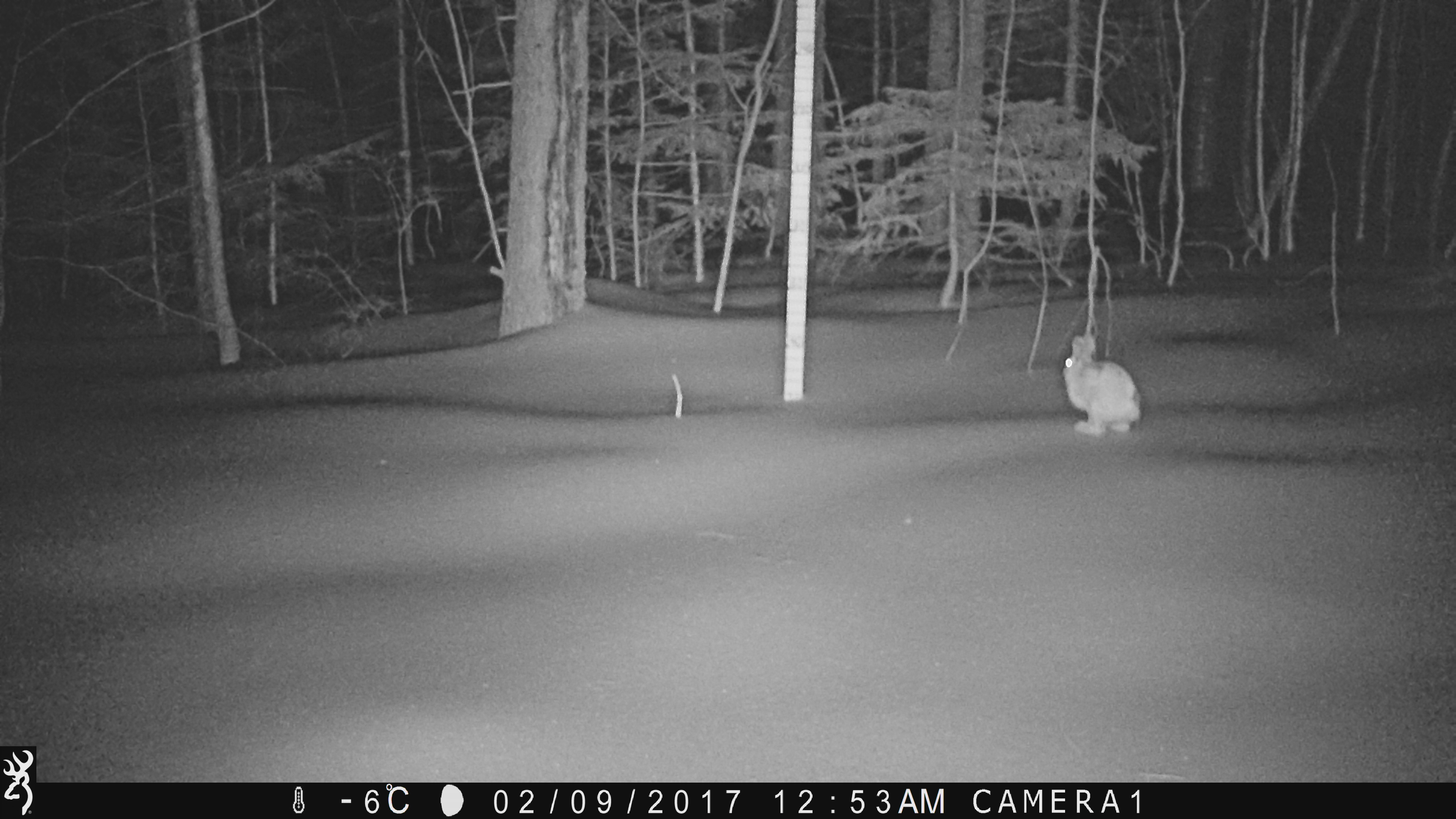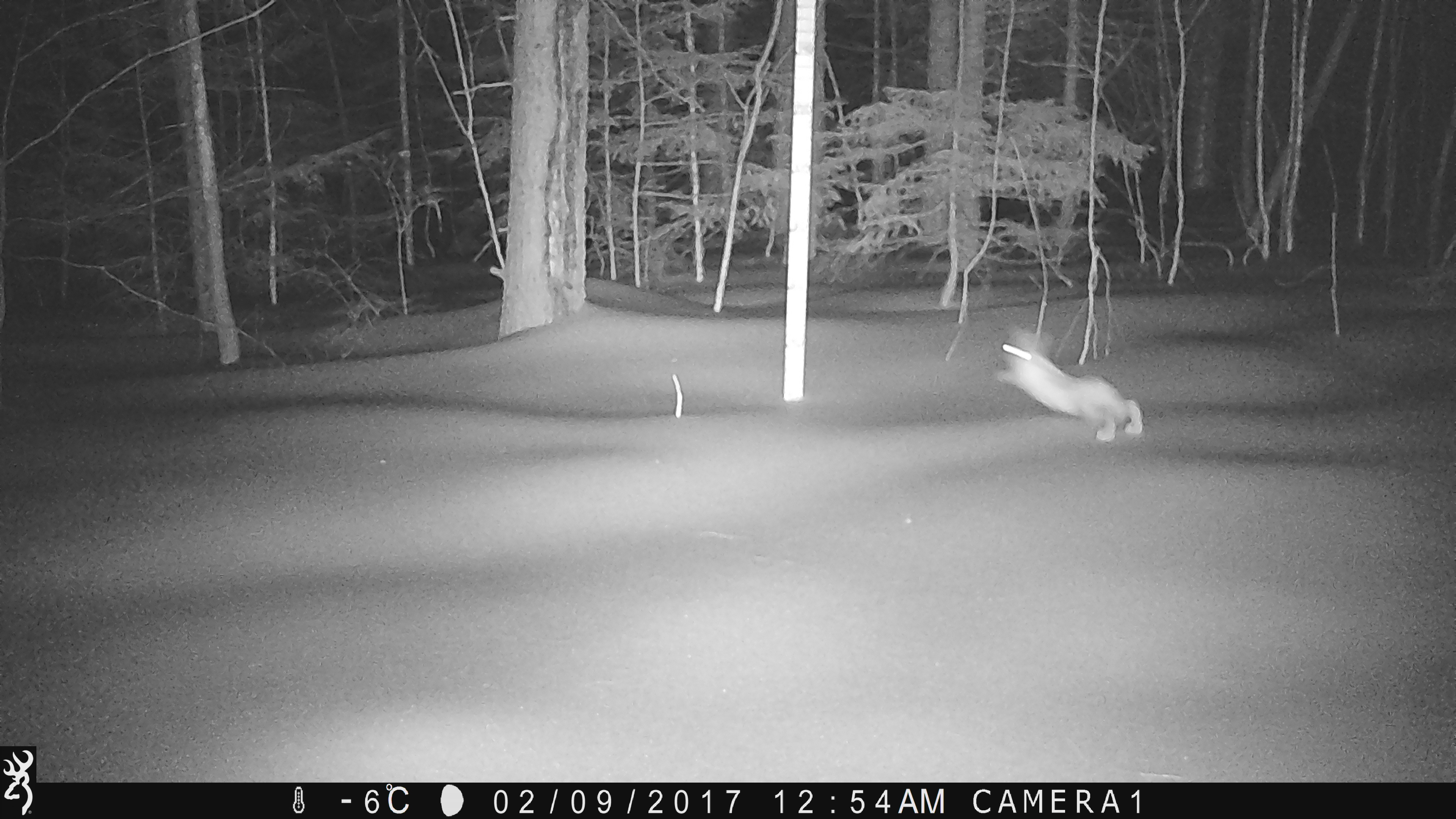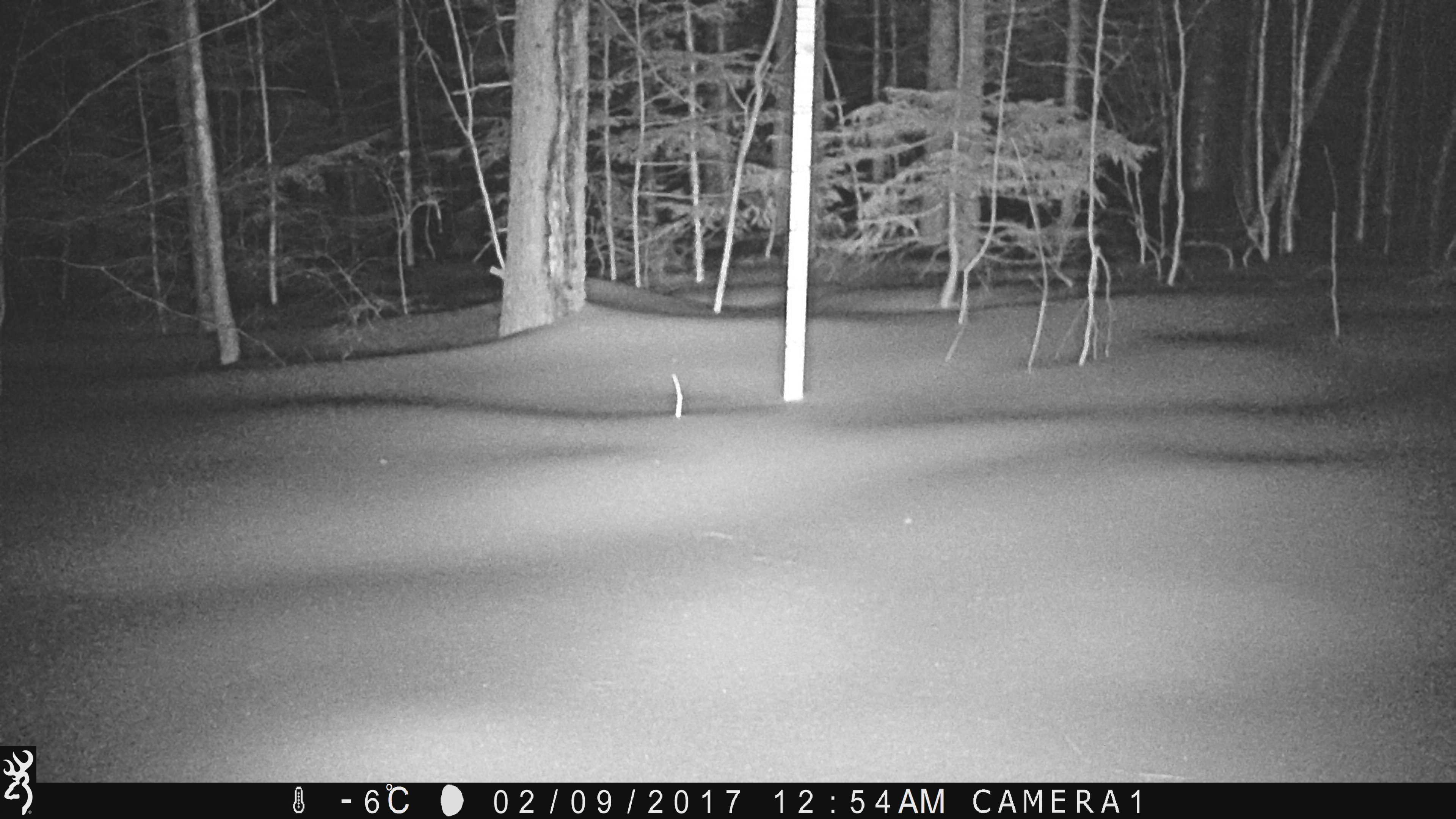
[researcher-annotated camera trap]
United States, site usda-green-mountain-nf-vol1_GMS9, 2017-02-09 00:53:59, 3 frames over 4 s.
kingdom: Animalia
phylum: Chordata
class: Mammalia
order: Lagomorpha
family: Leporidae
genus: Lepus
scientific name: Lepus americanus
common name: snowshoe hare